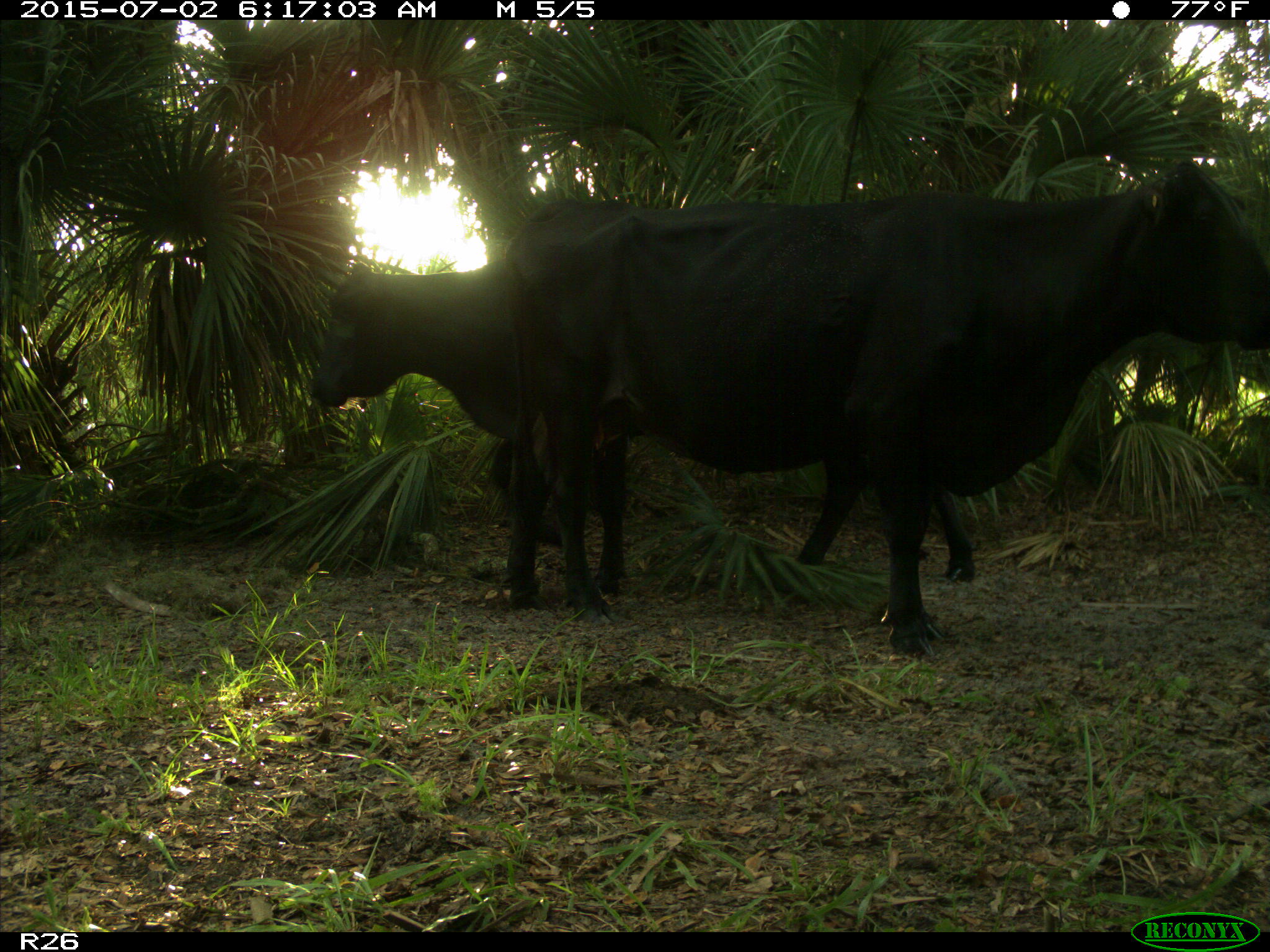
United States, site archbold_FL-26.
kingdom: Animalia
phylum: Chordata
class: Mammalia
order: Artiodactyla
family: Bovidae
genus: Bos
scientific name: Bos taurus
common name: domestic cow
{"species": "Bos taurus (domestic cow)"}